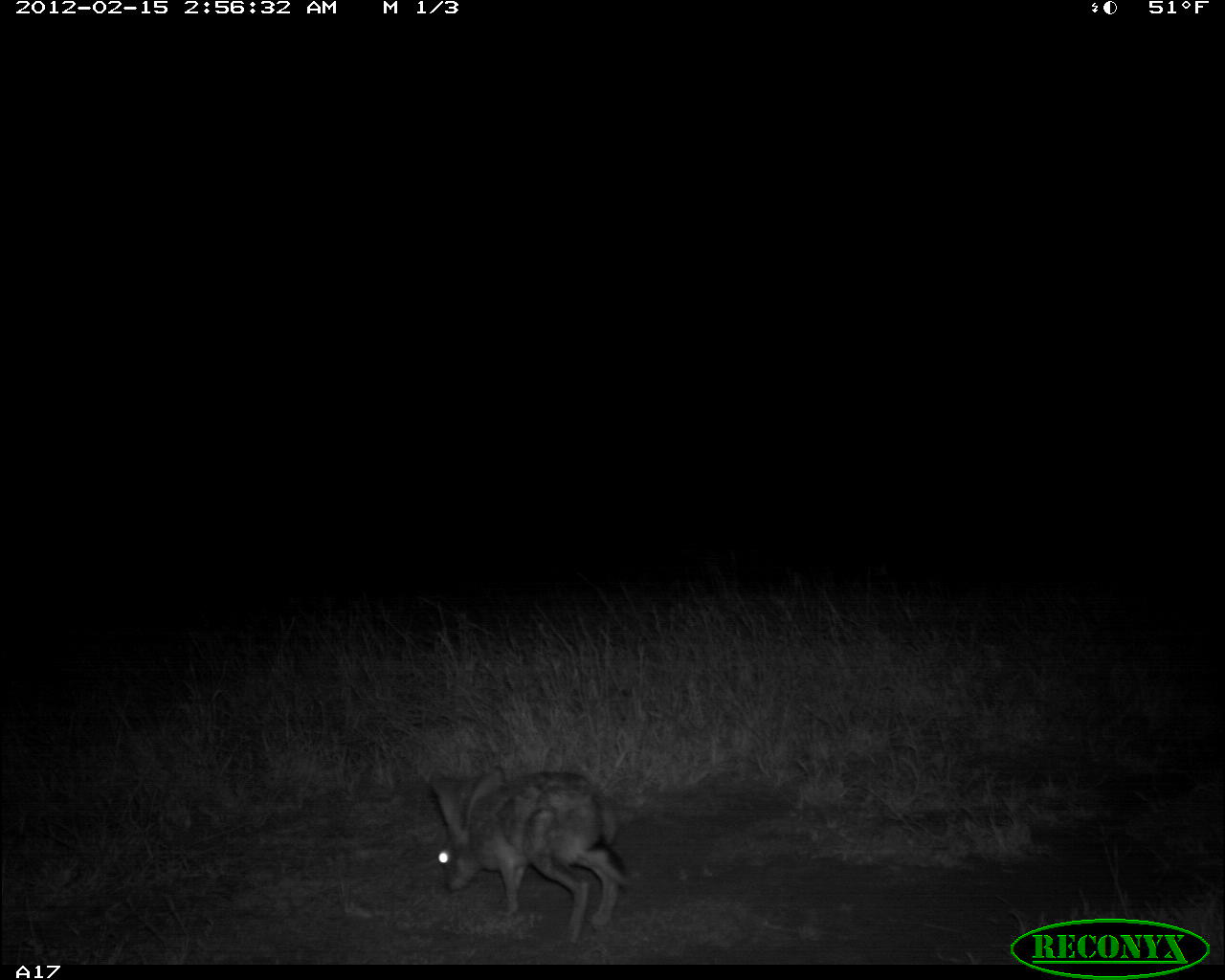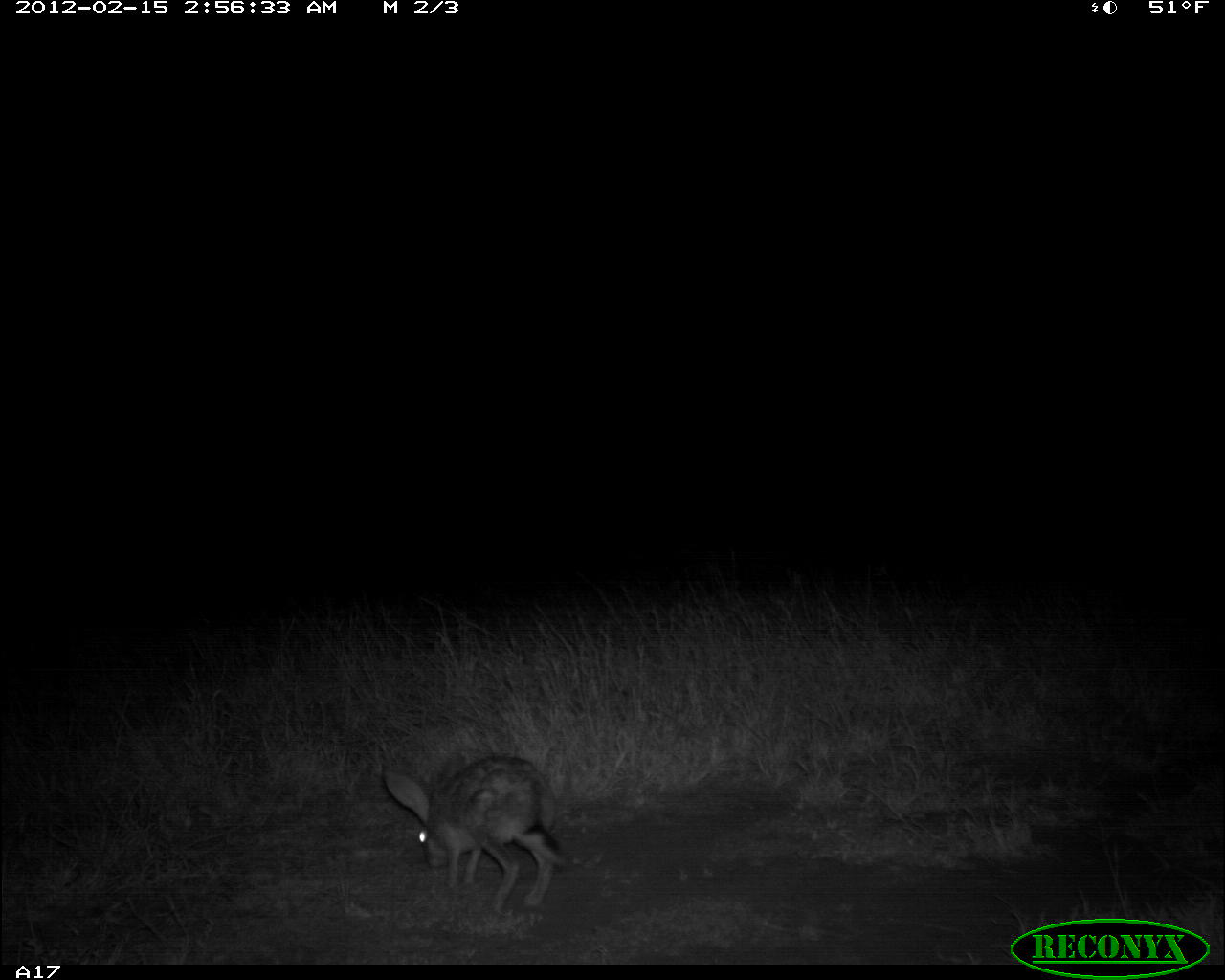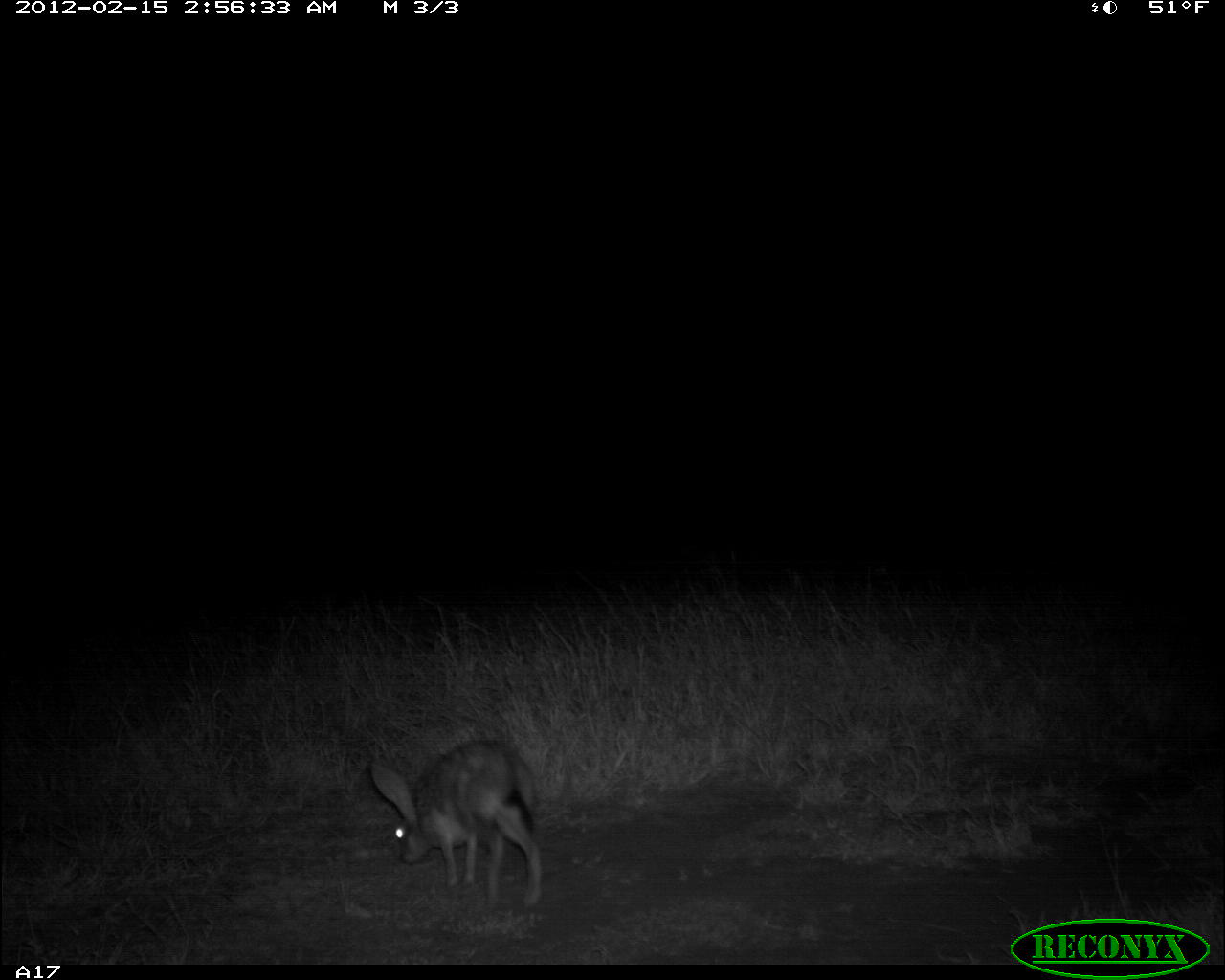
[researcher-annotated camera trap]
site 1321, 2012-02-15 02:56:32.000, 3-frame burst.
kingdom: Animalia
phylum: Chordata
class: Mammalia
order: Lagomorpha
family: Leporidae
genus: Lepus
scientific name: Lepus saxatilis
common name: scrub hare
Lepus saxatilis (scrub hare), count 1.